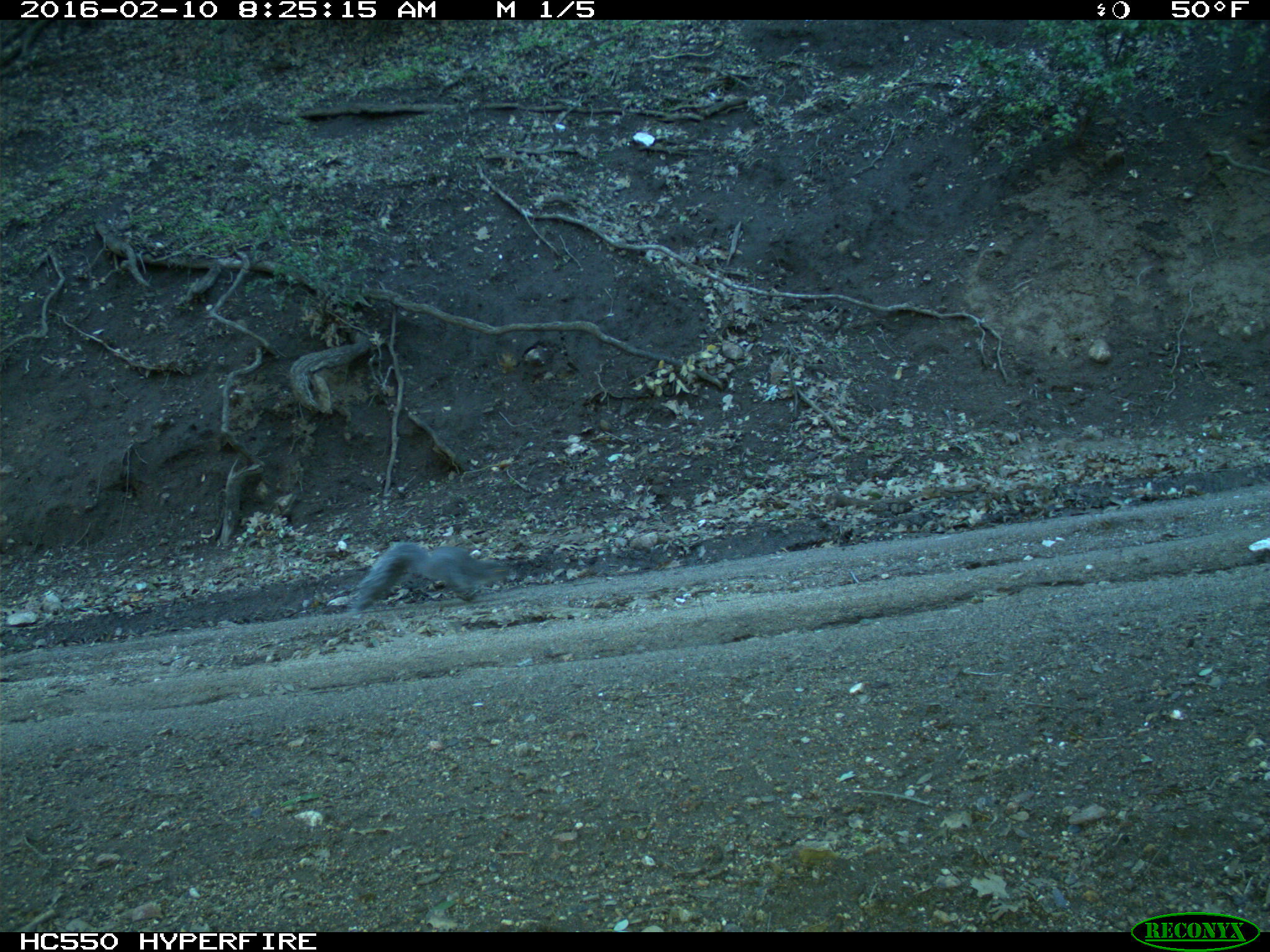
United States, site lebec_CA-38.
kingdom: Animalia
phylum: Chordata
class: Mammalia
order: Rodentia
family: Sciuridae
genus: Sciurus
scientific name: Sciurus carolinensis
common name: eastern gray squirrel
Sciurus carolinensis (eastern gray squirrel).